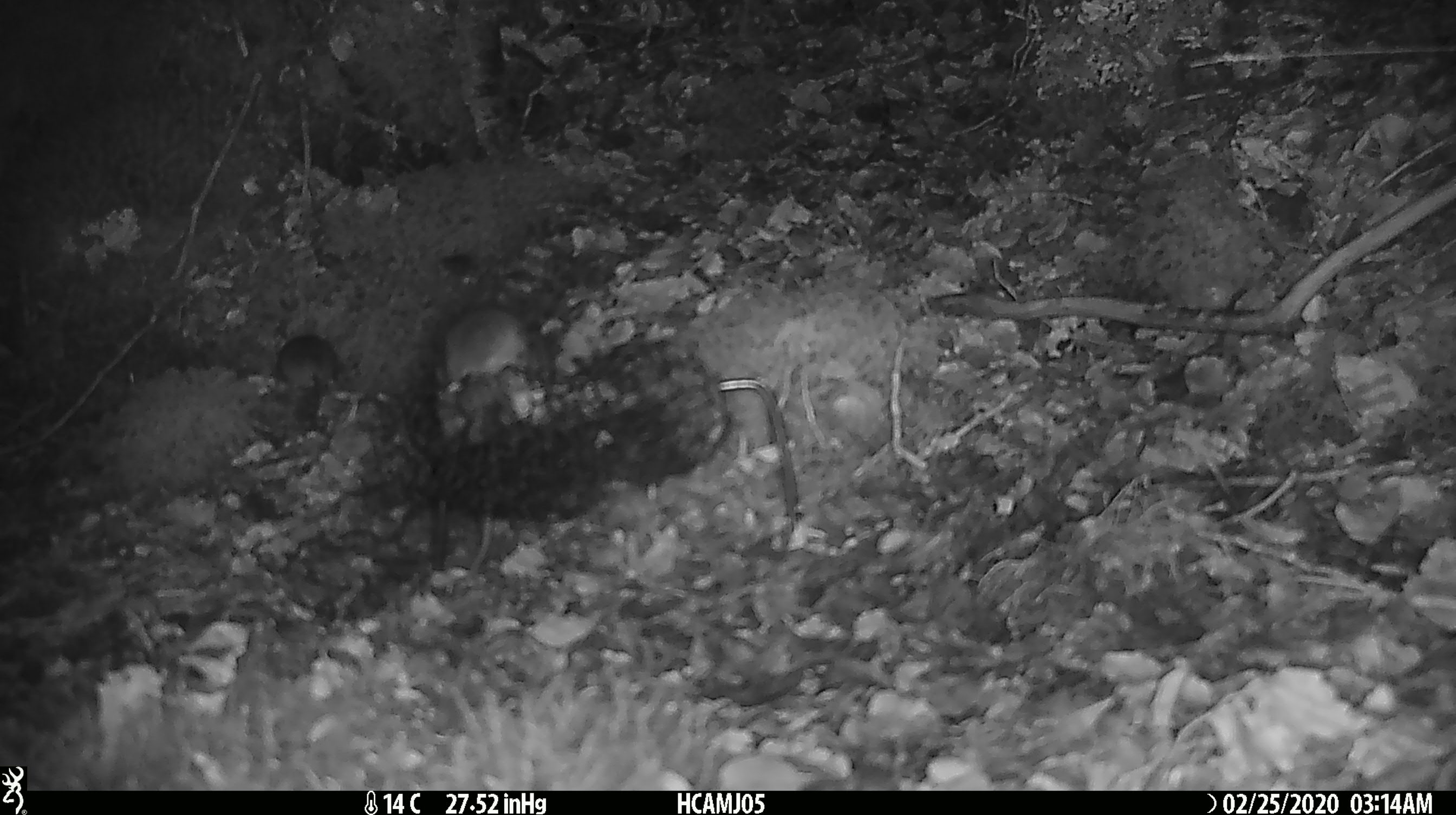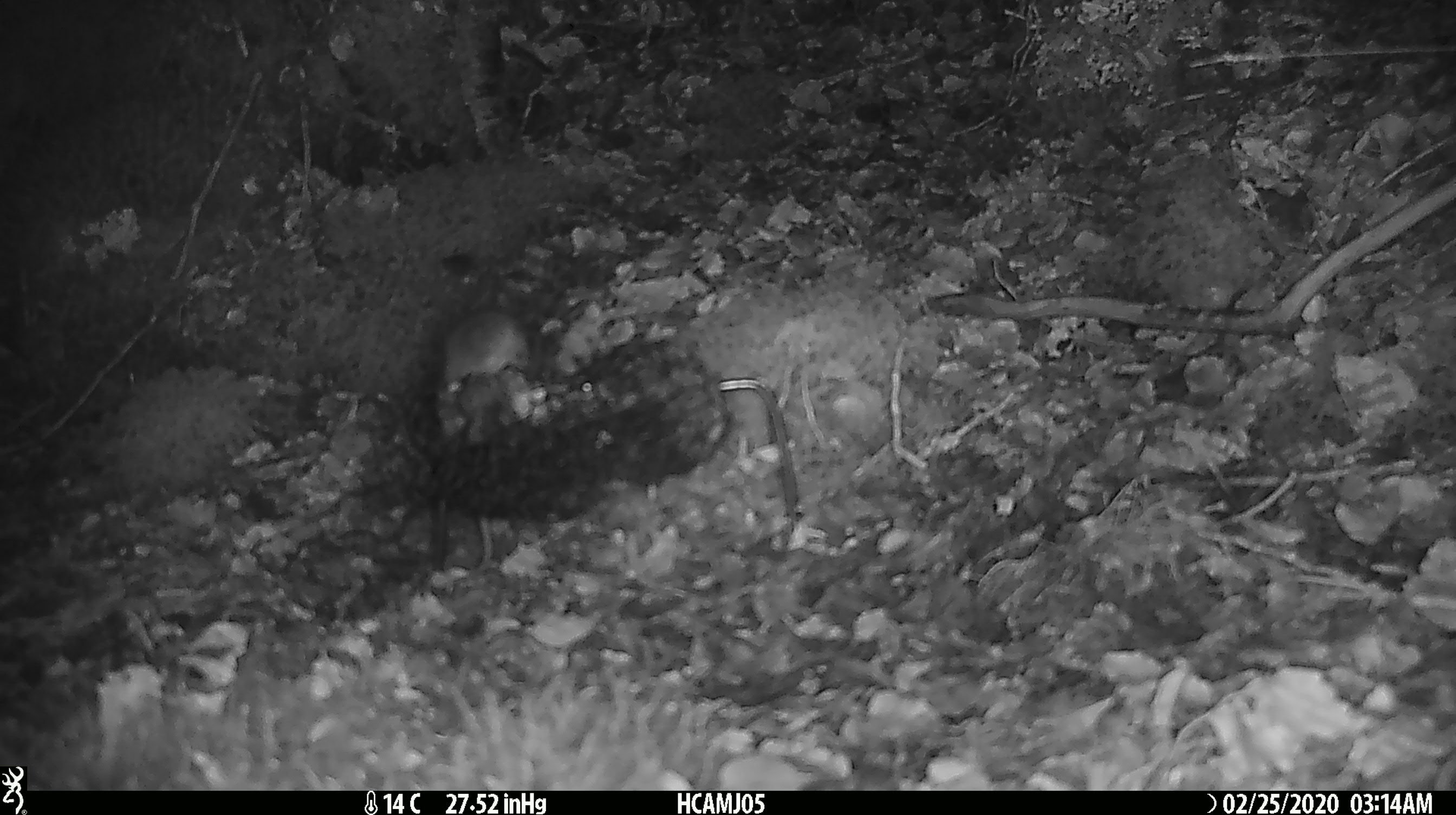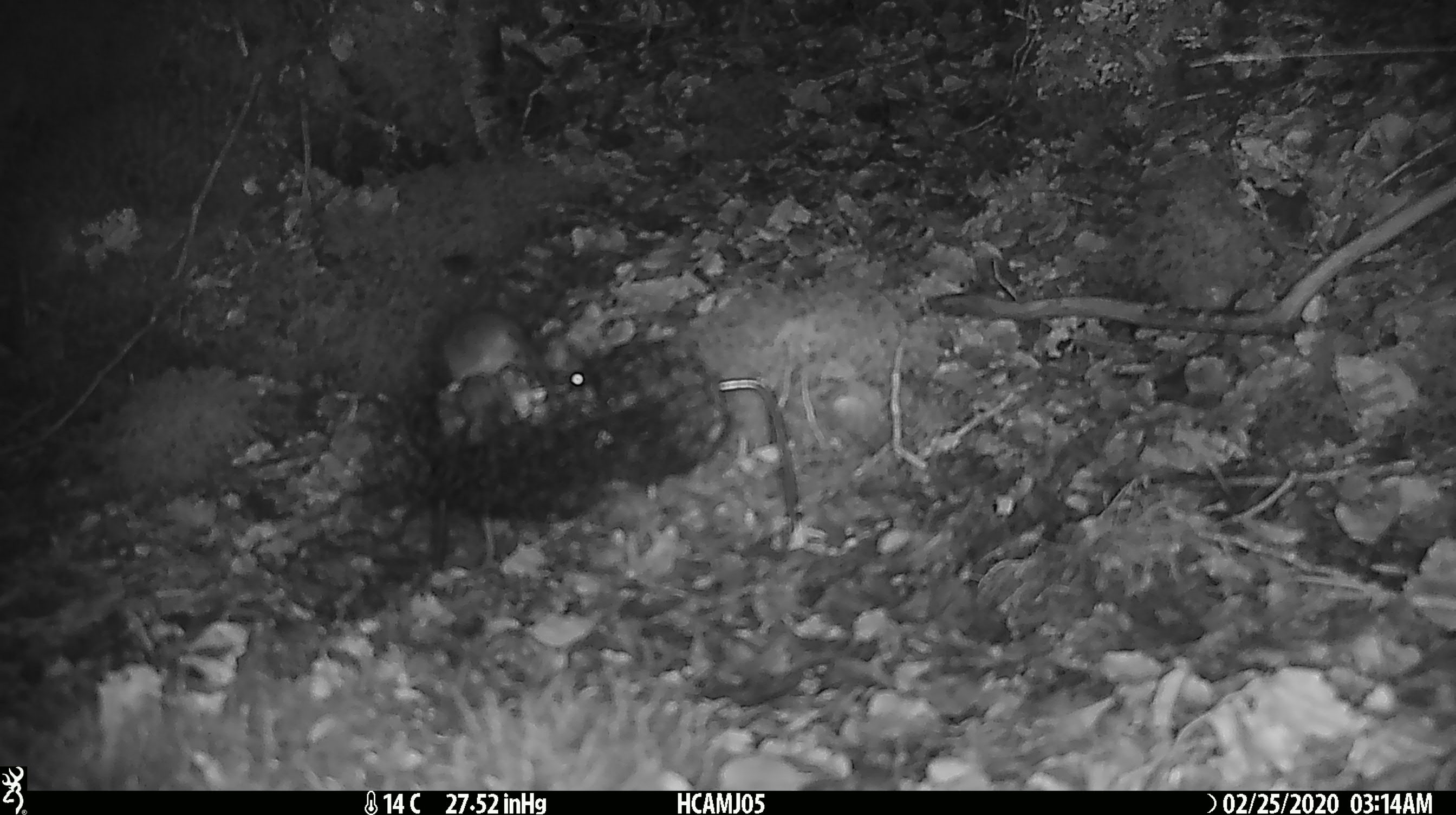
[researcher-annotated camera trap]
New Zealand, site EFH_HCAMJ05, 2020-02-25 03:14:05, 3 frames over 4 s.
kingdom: Animalia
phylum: Chordata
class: Mammalia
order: Rodentia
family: Muridae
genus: Mus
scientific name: Mus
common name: mouse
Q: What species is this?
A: Mouse (Mus).